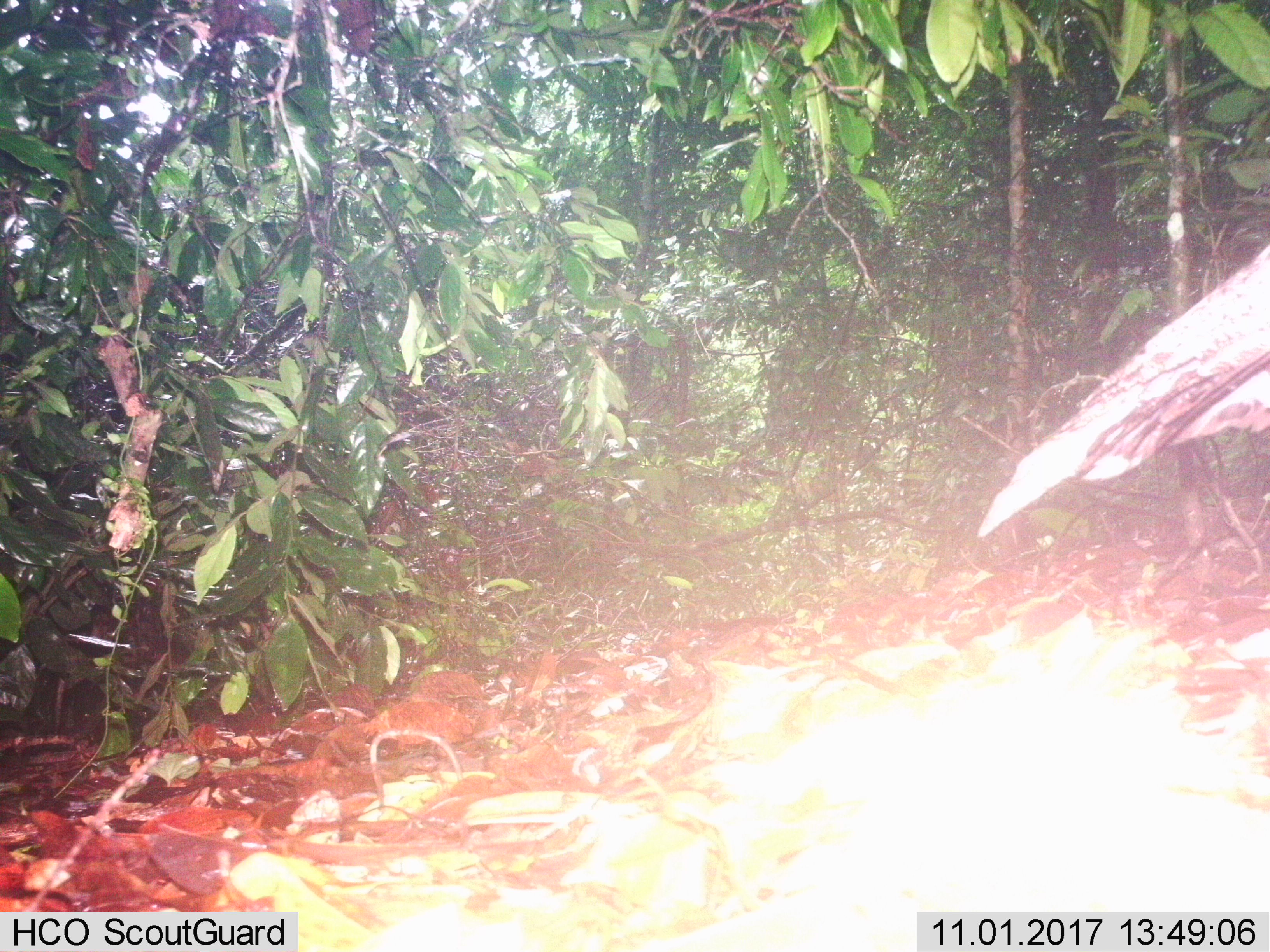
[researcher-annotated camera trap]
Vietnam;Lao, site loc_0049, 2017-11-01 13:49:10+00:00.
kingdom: Animalia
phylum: Chordata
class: Aves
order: Galliformes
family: Phasianidae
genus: Polyplectron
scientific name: Polyplectron bicalcaratum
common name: gray peacock-pheasant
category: grey peacock pheasant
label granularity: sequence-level